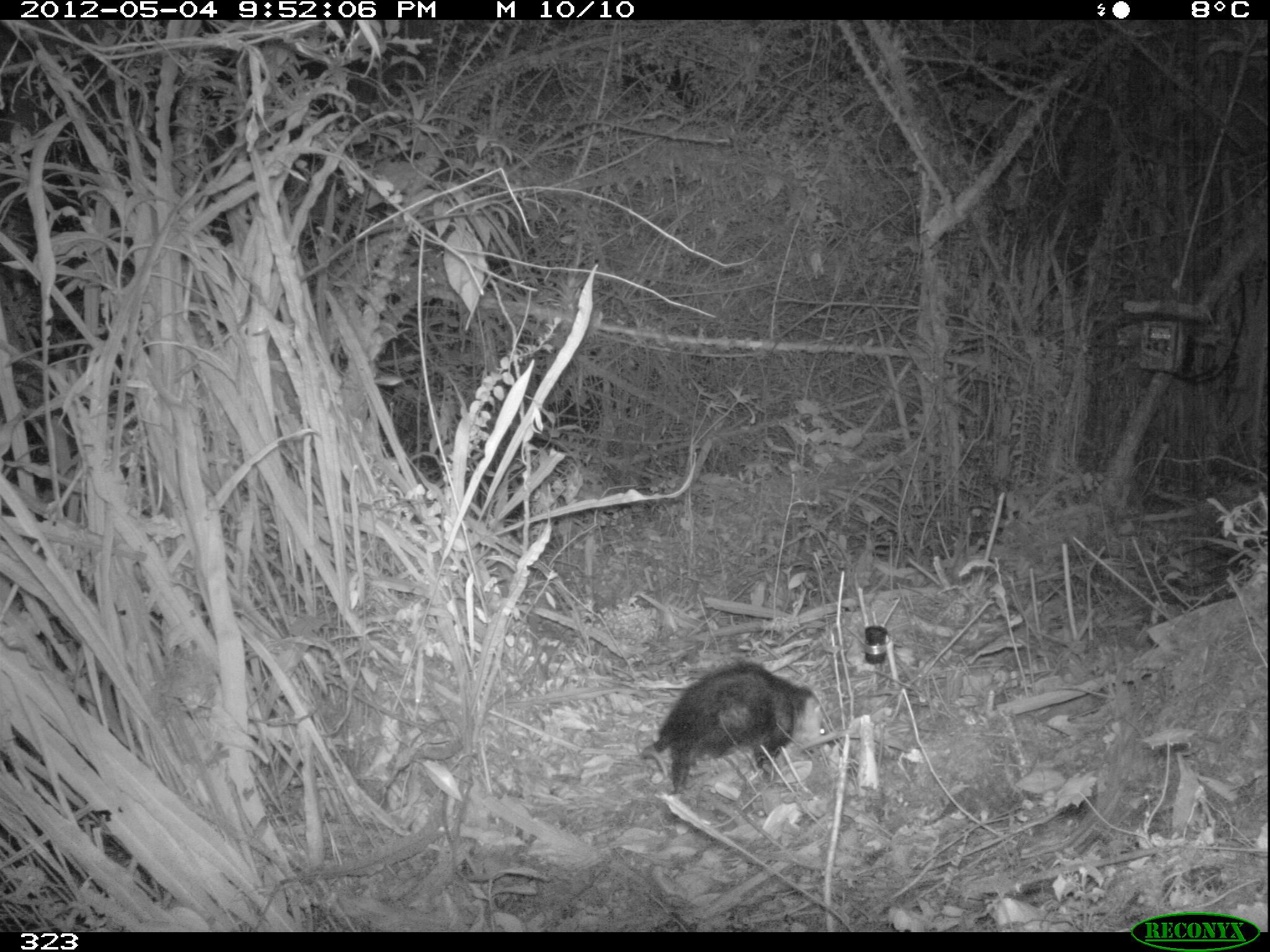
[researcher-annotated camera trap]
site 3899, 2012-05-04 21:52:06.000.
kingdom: Animalia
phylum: Chordata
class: Mammalia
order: Didelphimorphia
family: Didelphidae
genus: Didelphis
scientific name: Didelphis pernigra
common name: andean white-eared opossum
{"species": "Didelphis pernigra (andean white-eared opossum)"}